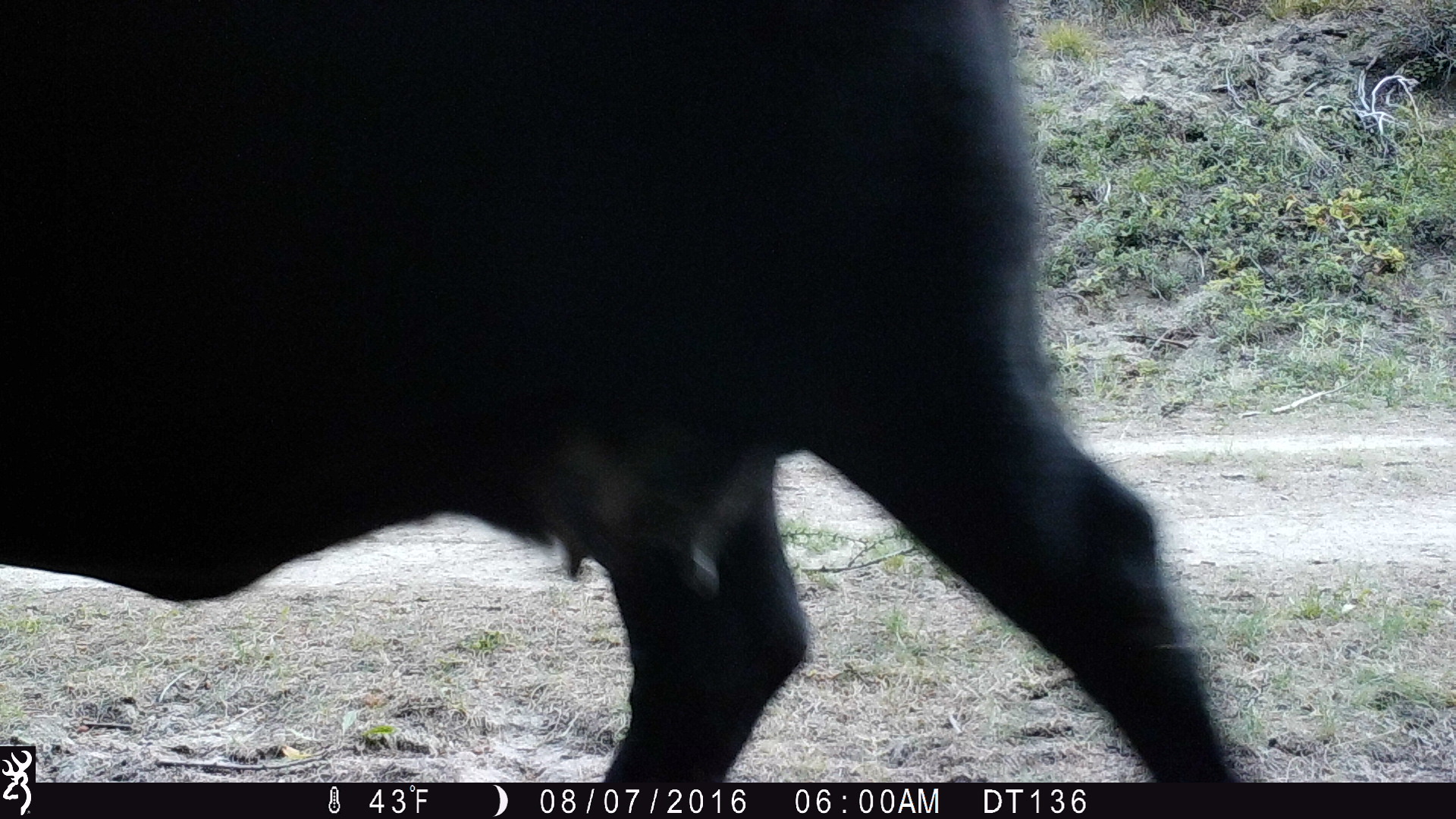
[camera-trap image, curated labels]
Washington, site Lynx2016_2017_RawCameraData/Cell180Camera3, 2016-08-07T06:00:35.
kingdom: Animalia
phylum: Chordata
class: Mammalia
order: Artiodactyla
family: Bovidae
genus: Bos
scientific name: Bos taurus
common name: domestic cattle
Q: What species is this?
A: Domestic cattle (Bos taurus).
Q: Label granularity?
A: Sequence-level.